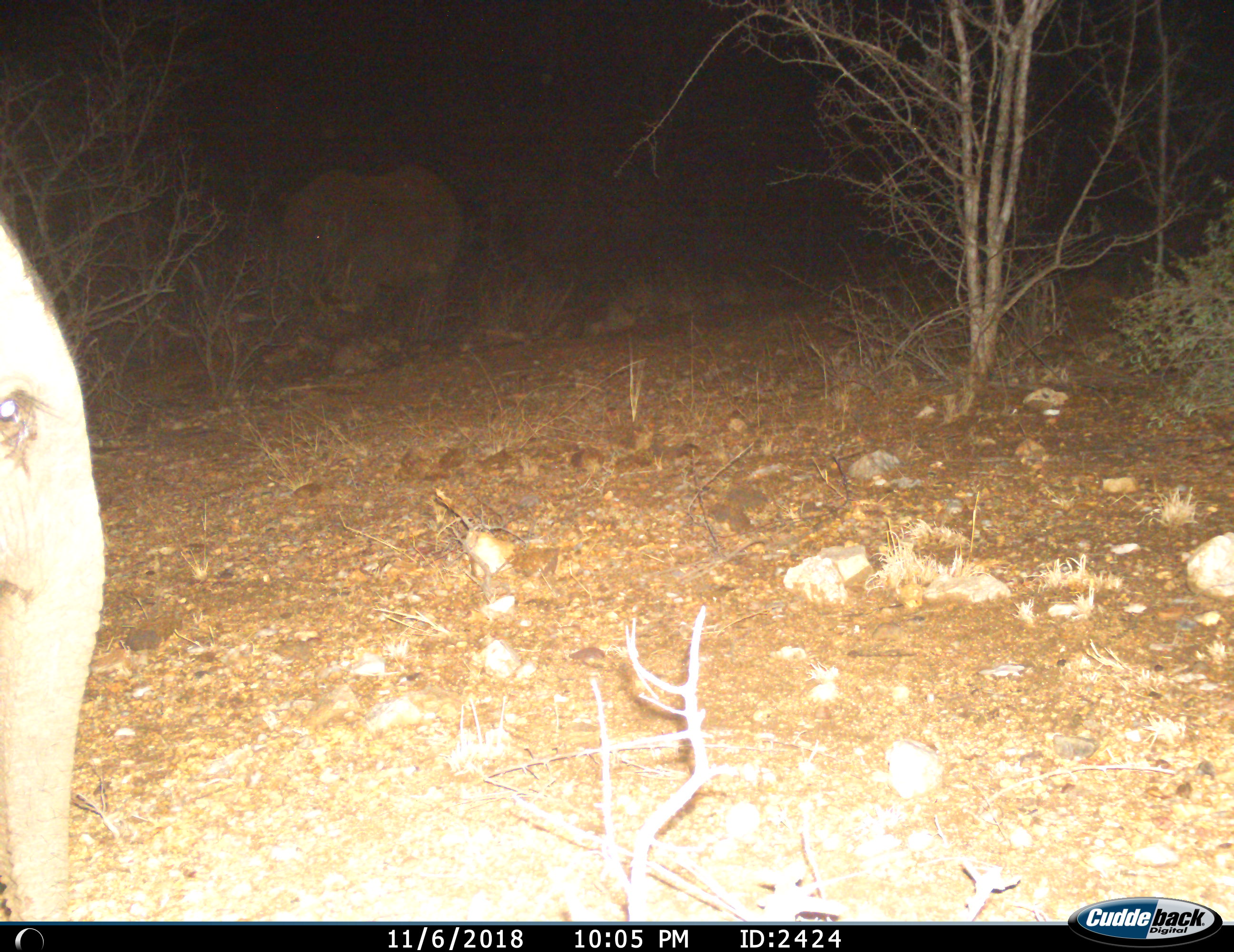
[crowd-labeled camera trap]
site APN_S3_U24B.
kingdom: Animalia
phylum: Chordata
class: Mammalia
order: Proboscidea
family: Elephantidae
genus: Loxodonta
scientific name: Loxodonta africana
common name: african bush elephant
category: elephant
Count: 2.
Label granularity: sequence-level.